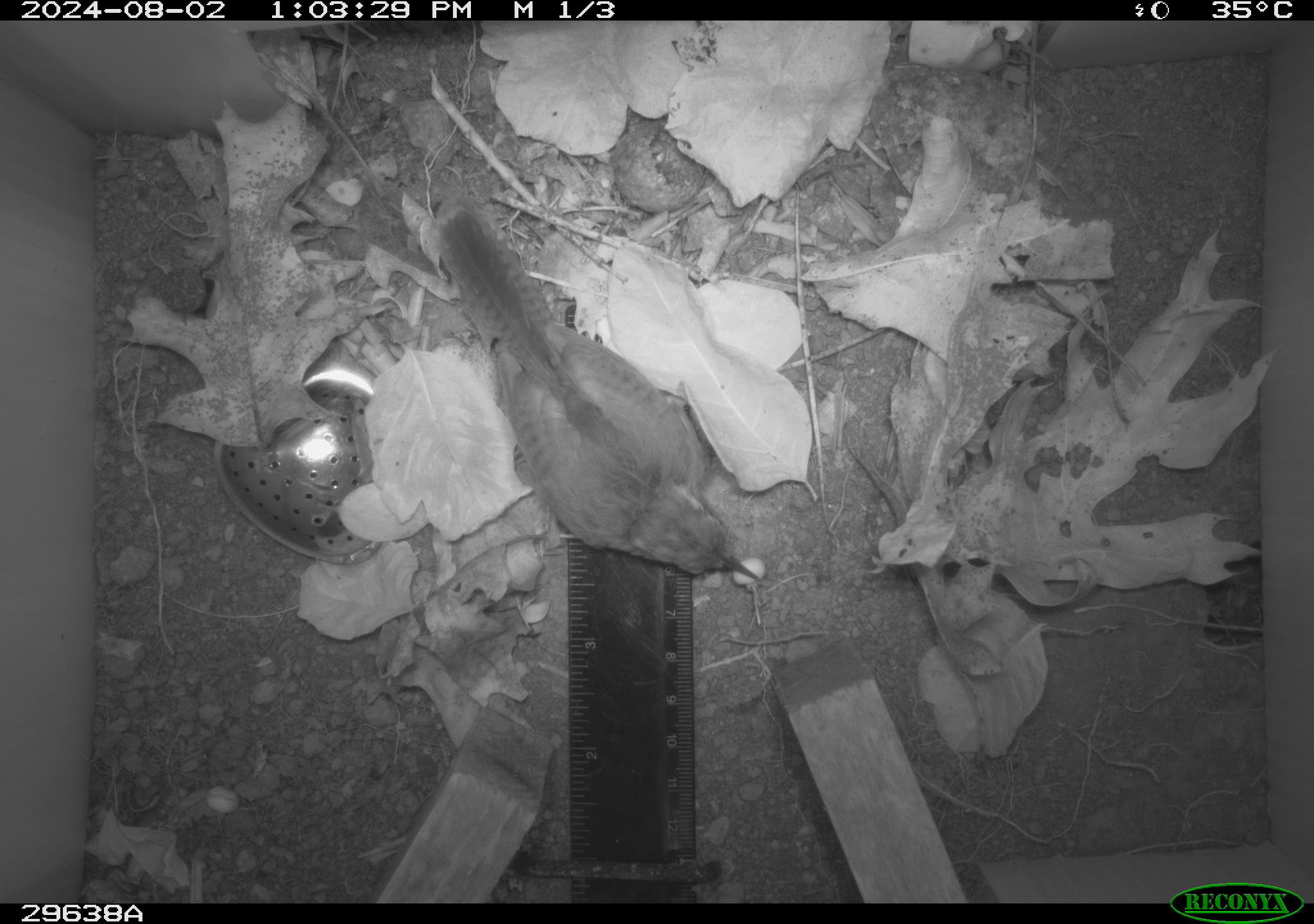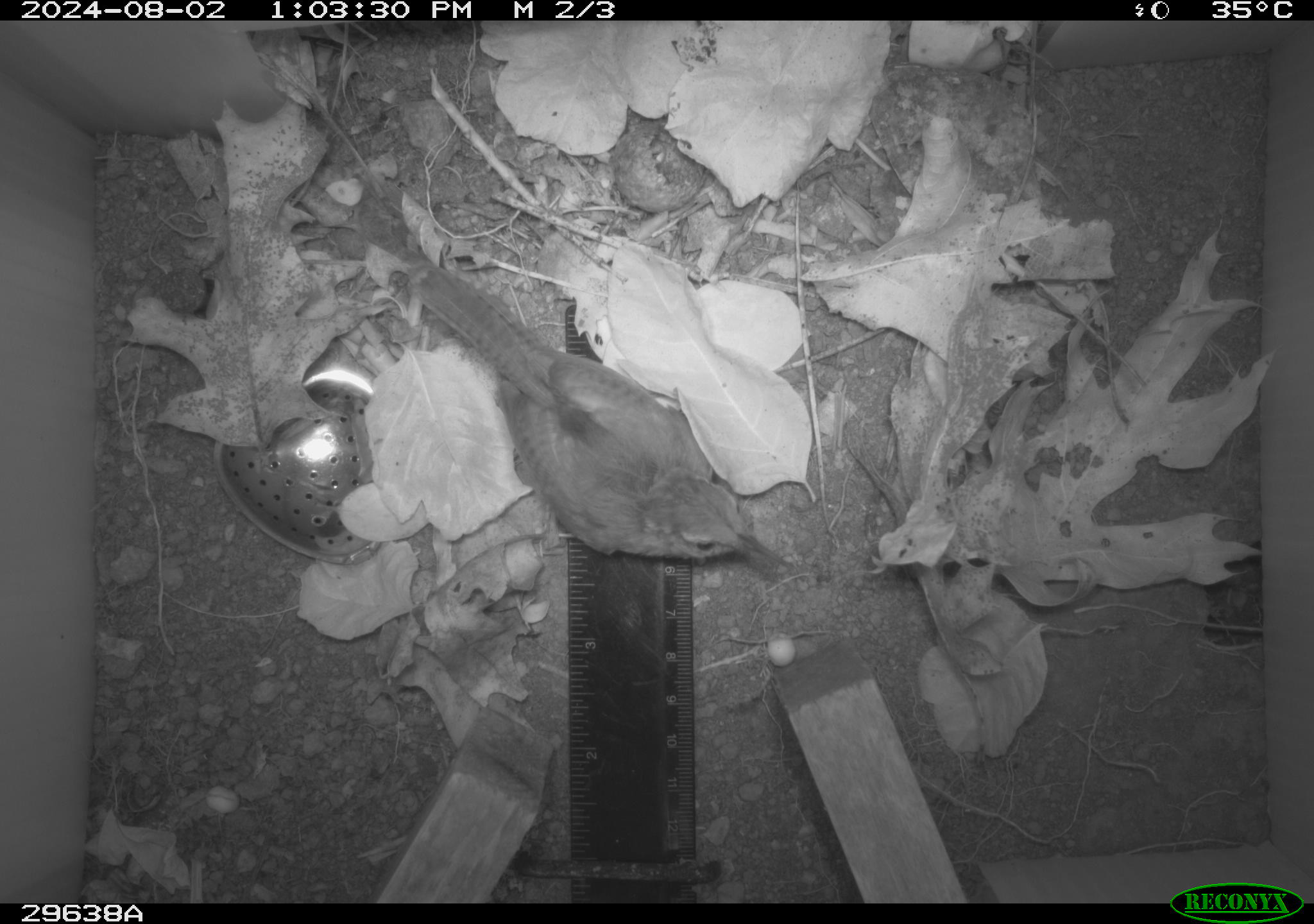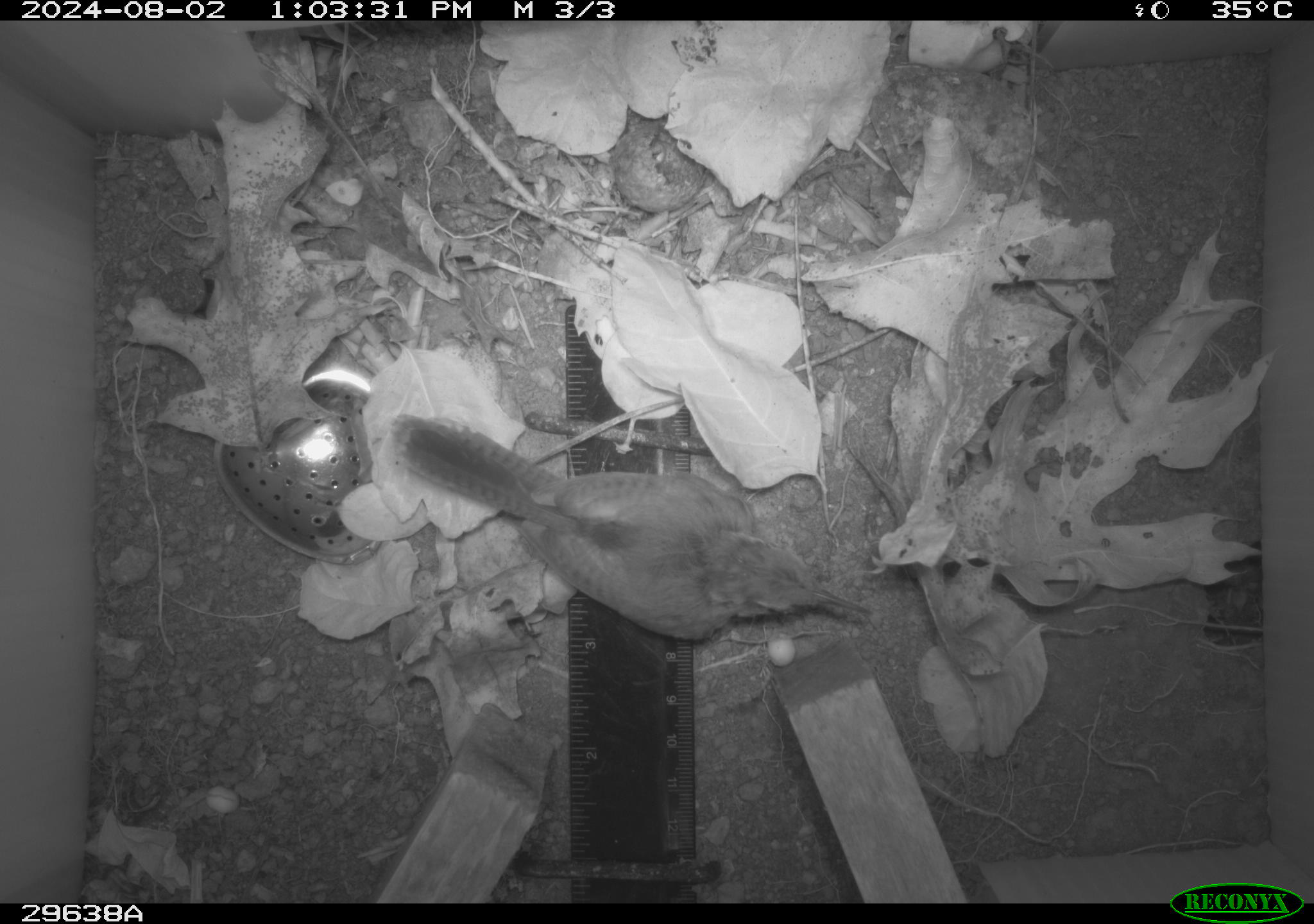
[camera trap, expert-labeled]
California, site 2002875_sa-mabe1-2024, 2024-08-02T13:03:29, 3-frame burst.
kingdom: Animalia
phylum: Chordata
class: Aves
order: Passeriformes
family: Troglodytidae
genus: Thryomanes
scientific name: Thryomanes bewickii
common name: bewick's wren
Bewick's wren (Thryomanes bewickii).